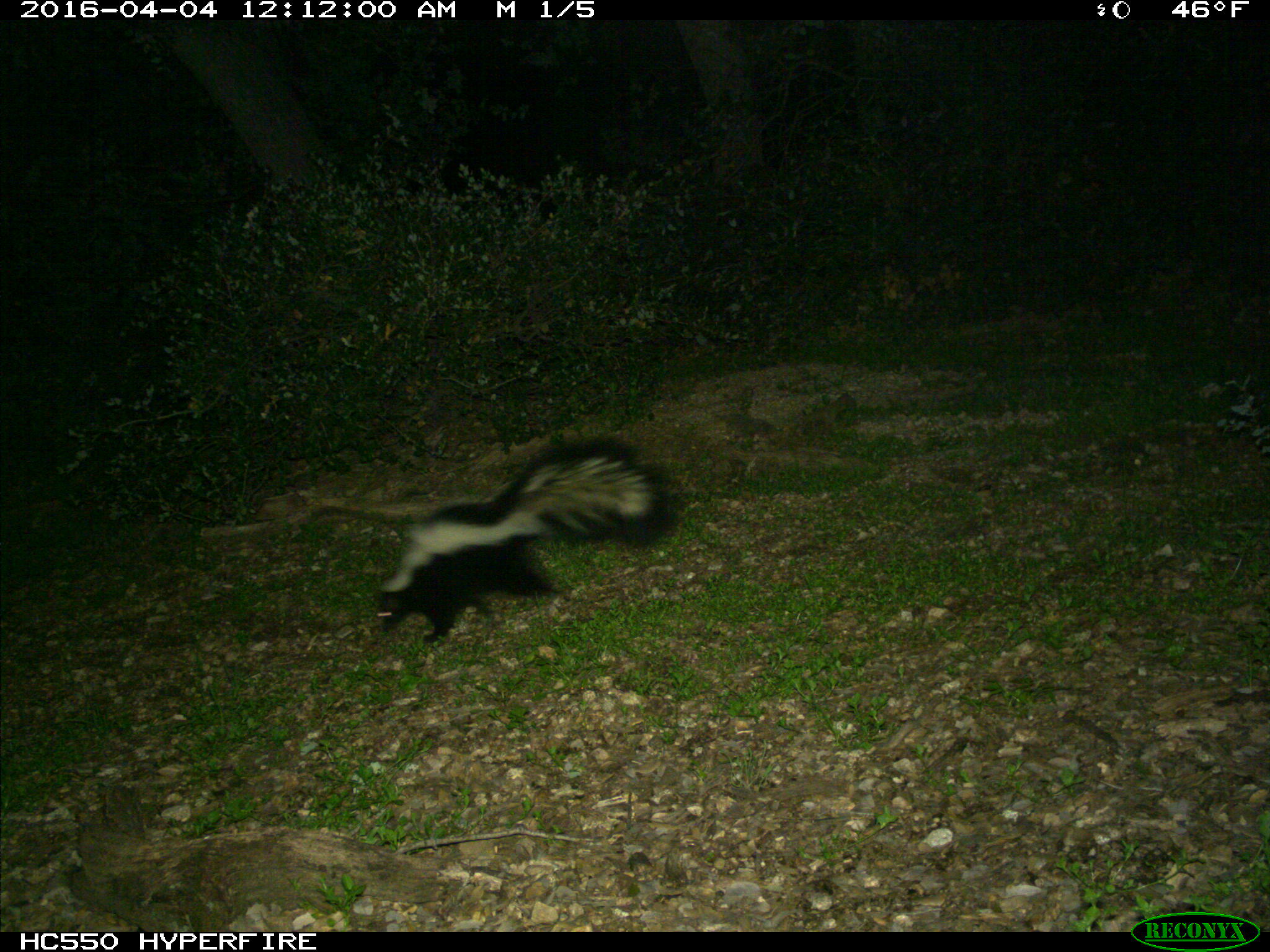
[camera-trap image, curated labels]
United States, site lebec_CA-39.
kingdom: Animalia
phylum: Chordata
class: Mammalia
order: Carnivora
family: Mephitidae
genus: Mephitis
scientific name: Mephitis mephitis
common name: striped skunk